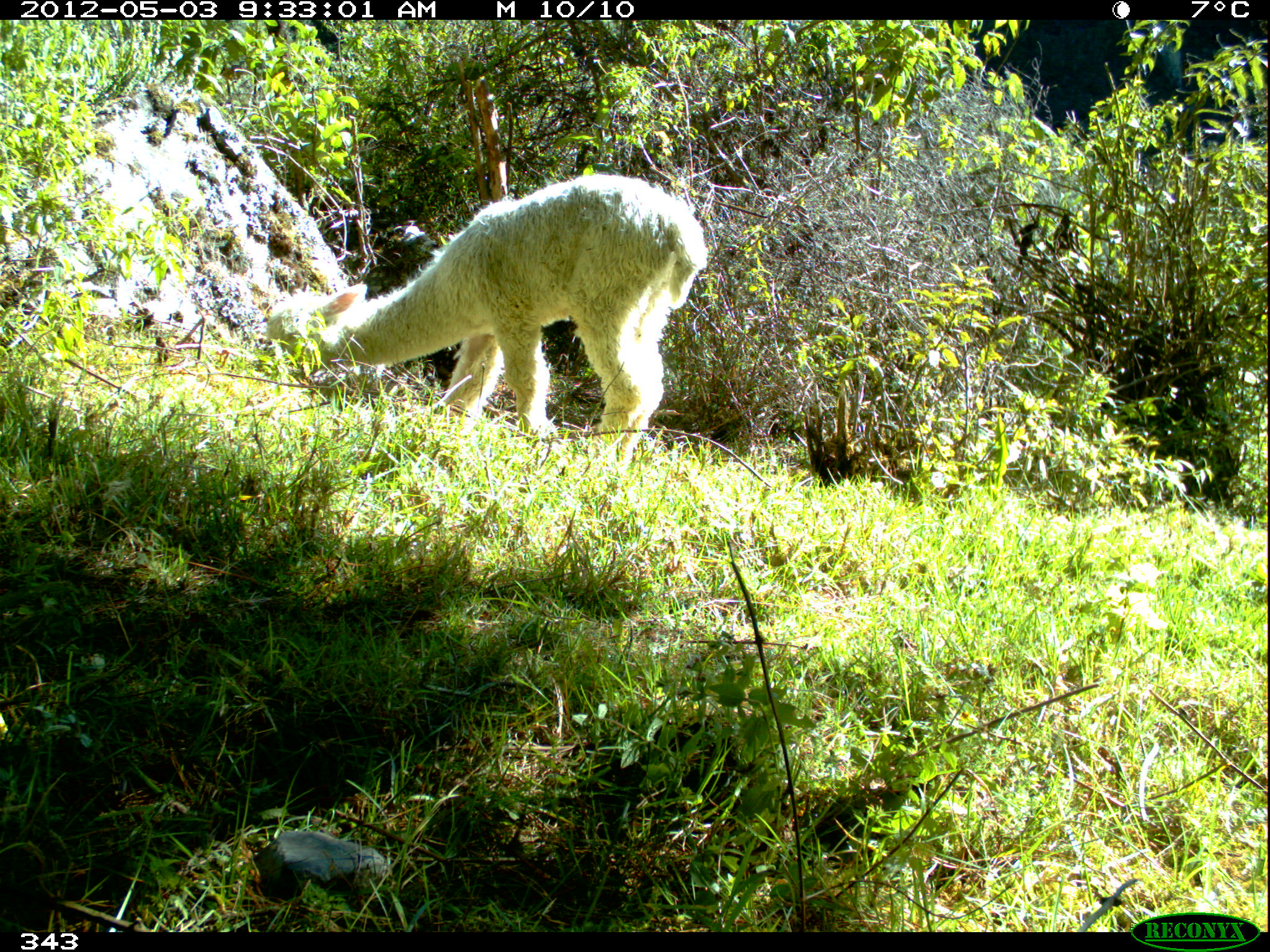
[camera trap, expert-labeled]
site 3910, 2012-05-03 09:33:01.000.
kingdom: Animalia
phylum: Chordata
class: Mammalia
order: Artiodactyla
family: Camelidae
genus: Vicugna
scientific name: Vicugna pacos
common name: alpaca